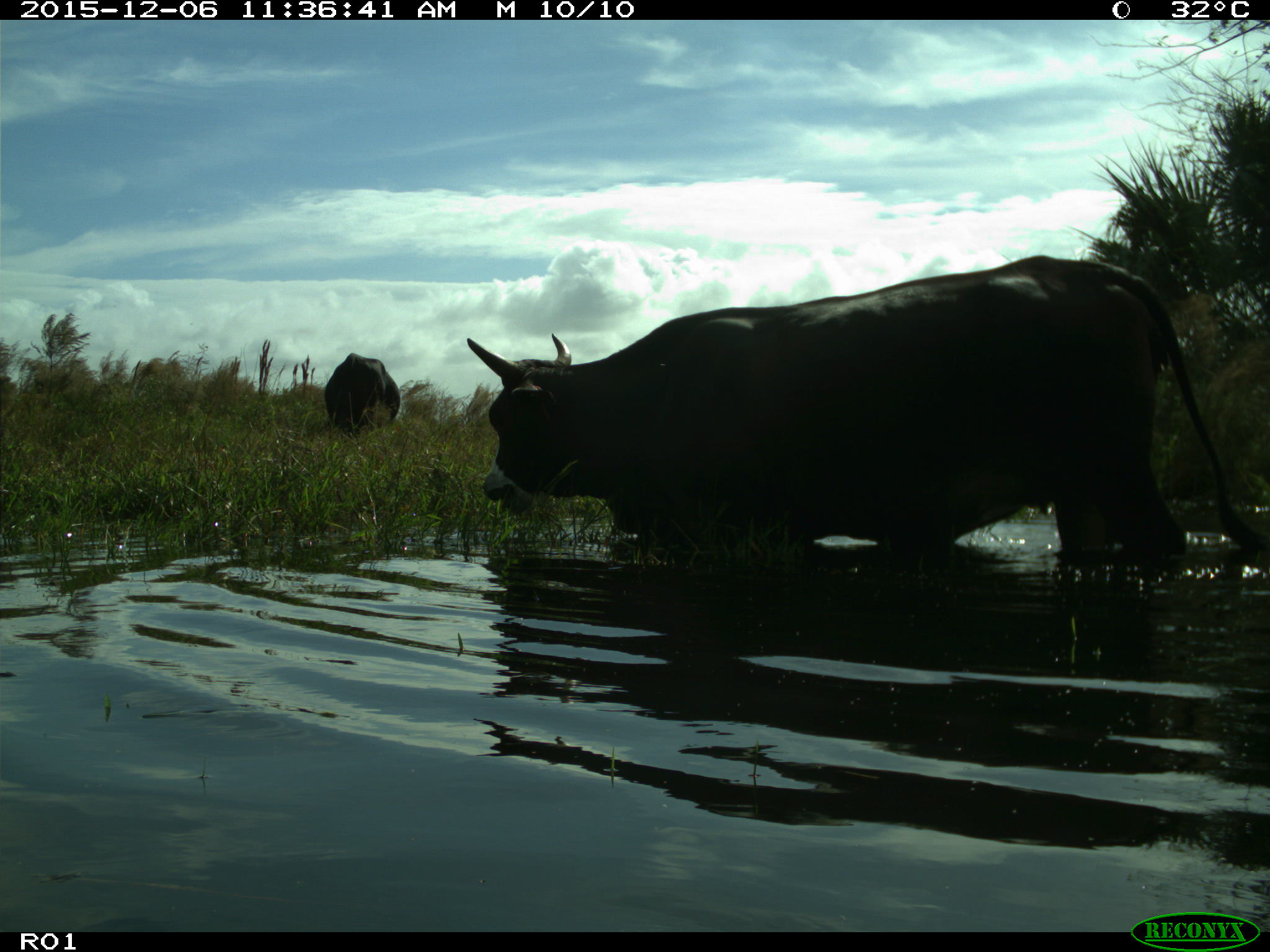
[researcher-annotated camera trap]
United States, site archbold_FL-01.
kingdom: Animalia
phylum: Chordata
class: Mammalia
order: Artiodactyla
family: Bovidae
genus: Bos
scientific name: Bos taurus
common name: domestic cow